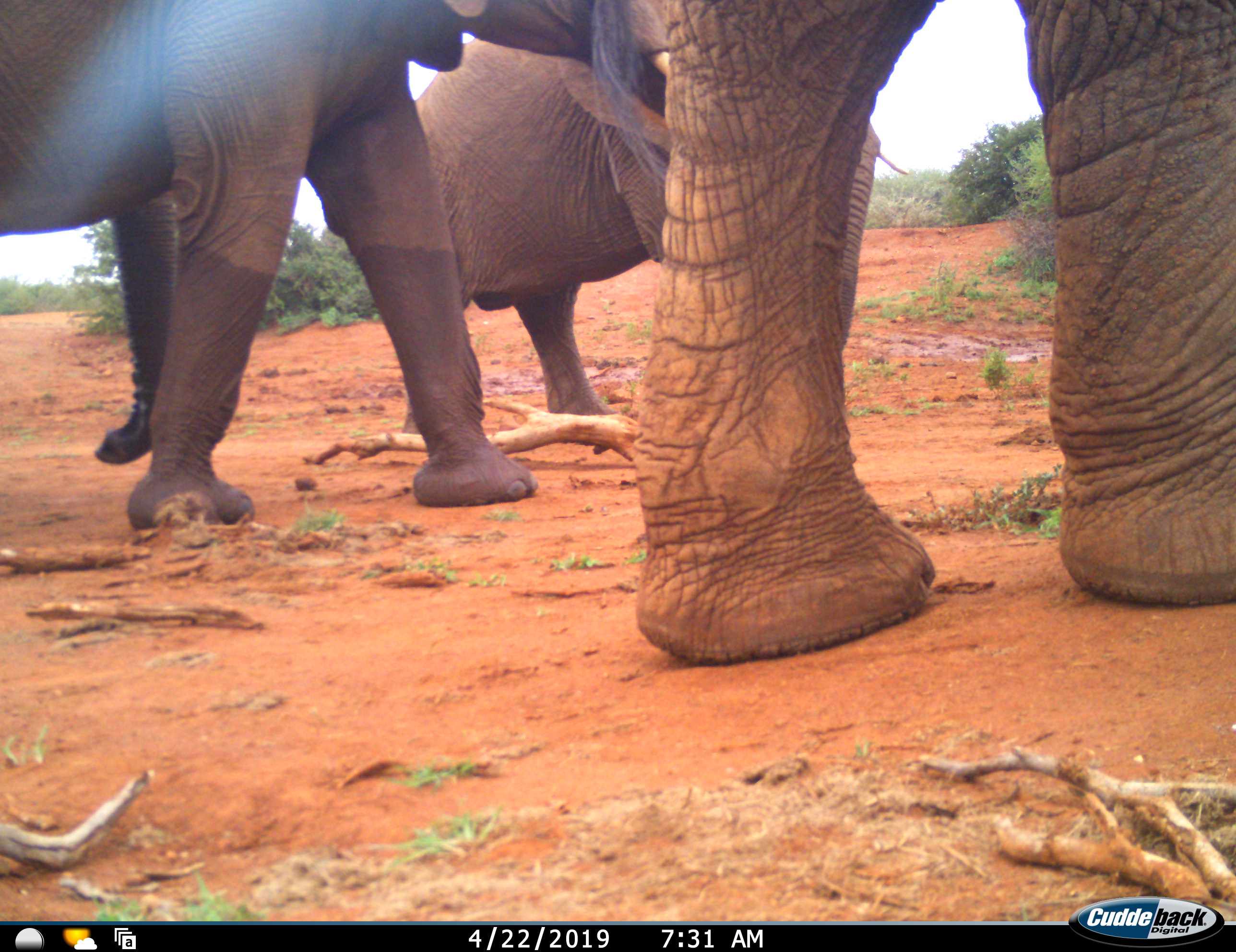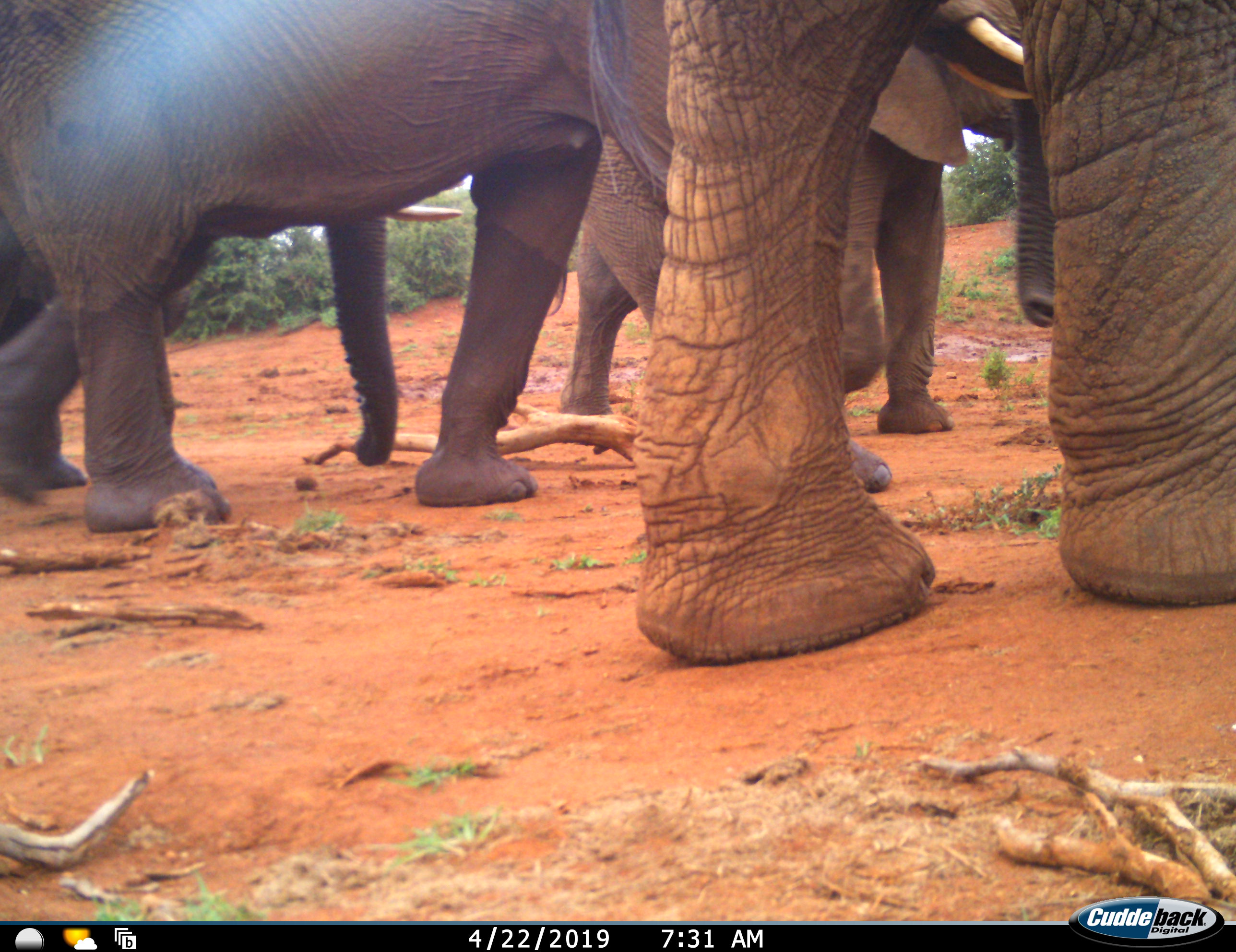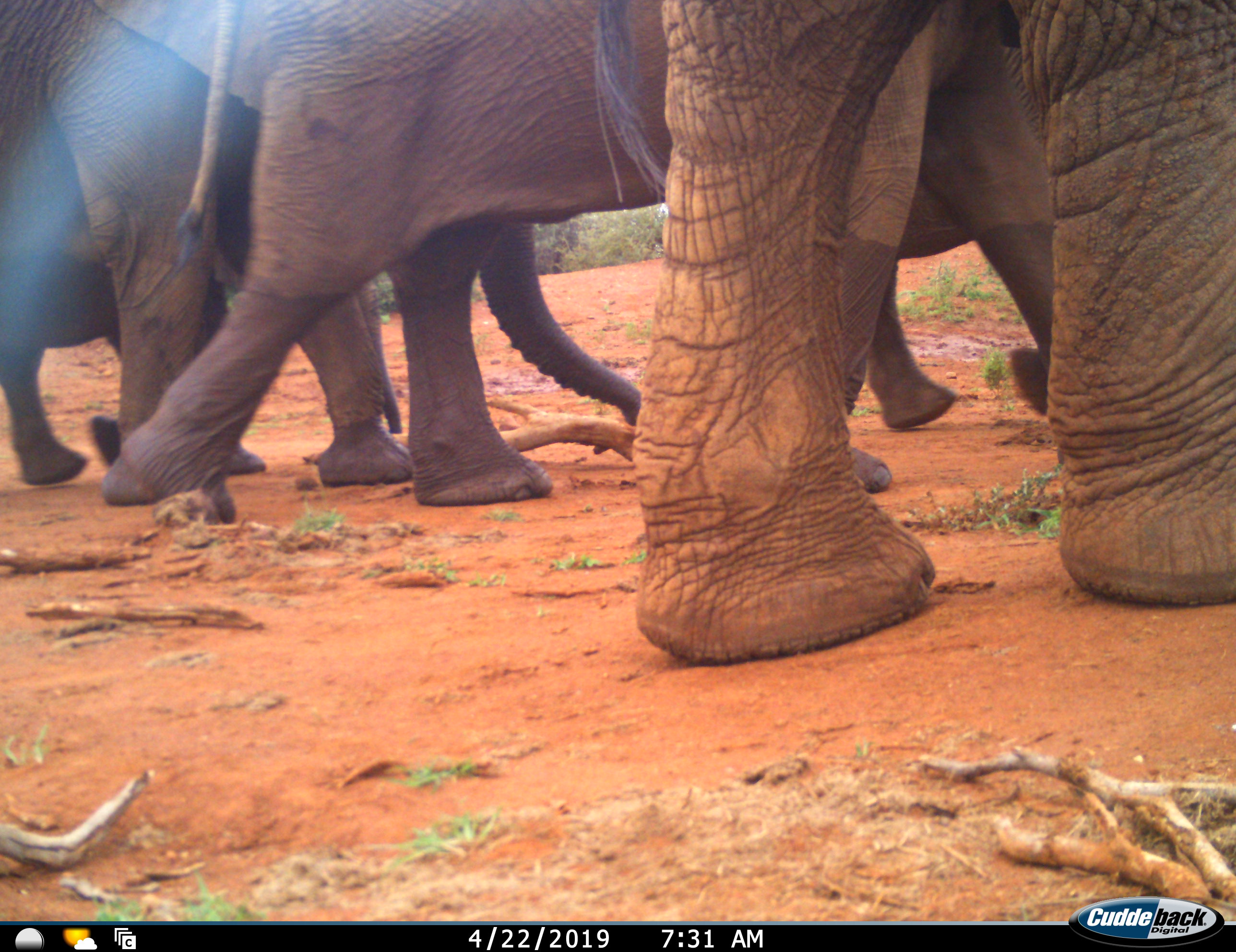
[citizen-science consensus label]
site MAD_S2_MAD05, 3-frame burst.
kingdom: Animalia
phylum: Chordata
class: Mammalia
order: Proboscidea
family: Elephantidae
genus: Loxodonta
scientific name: Loxodonta africana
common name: african bush elephant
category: elephant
Elephant (african bush elephant) (Loxodonta africana), count 4. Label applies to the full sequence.